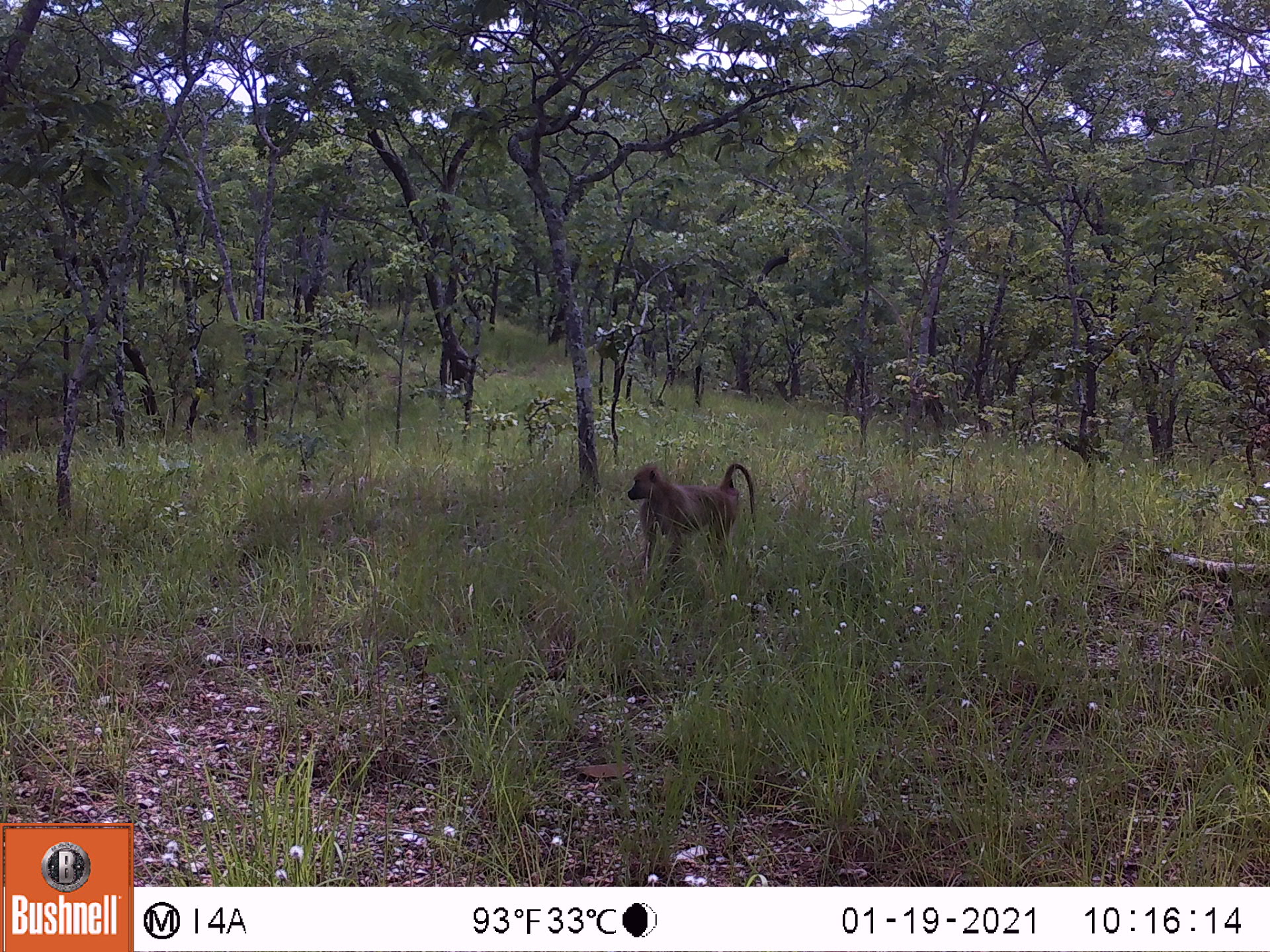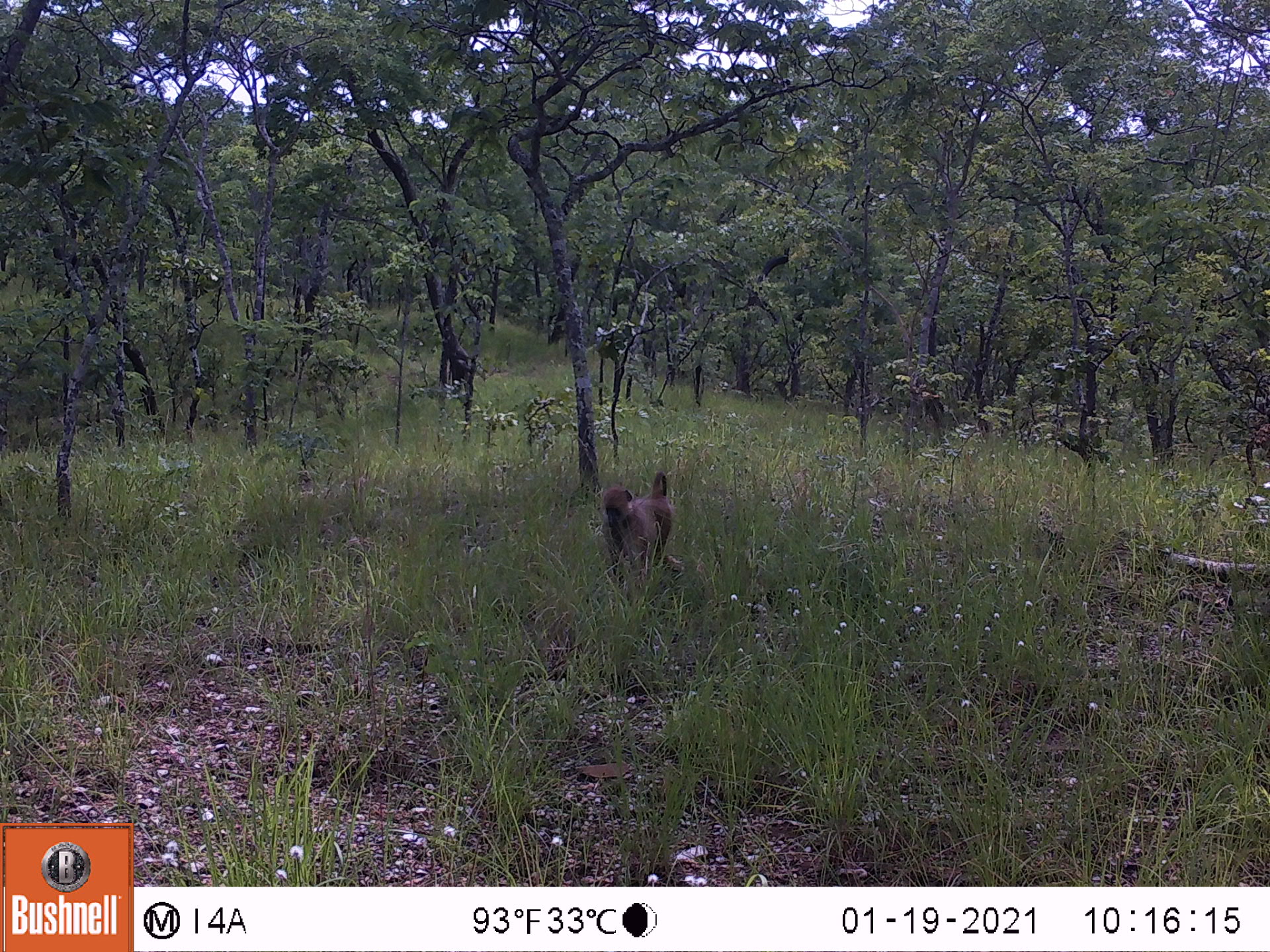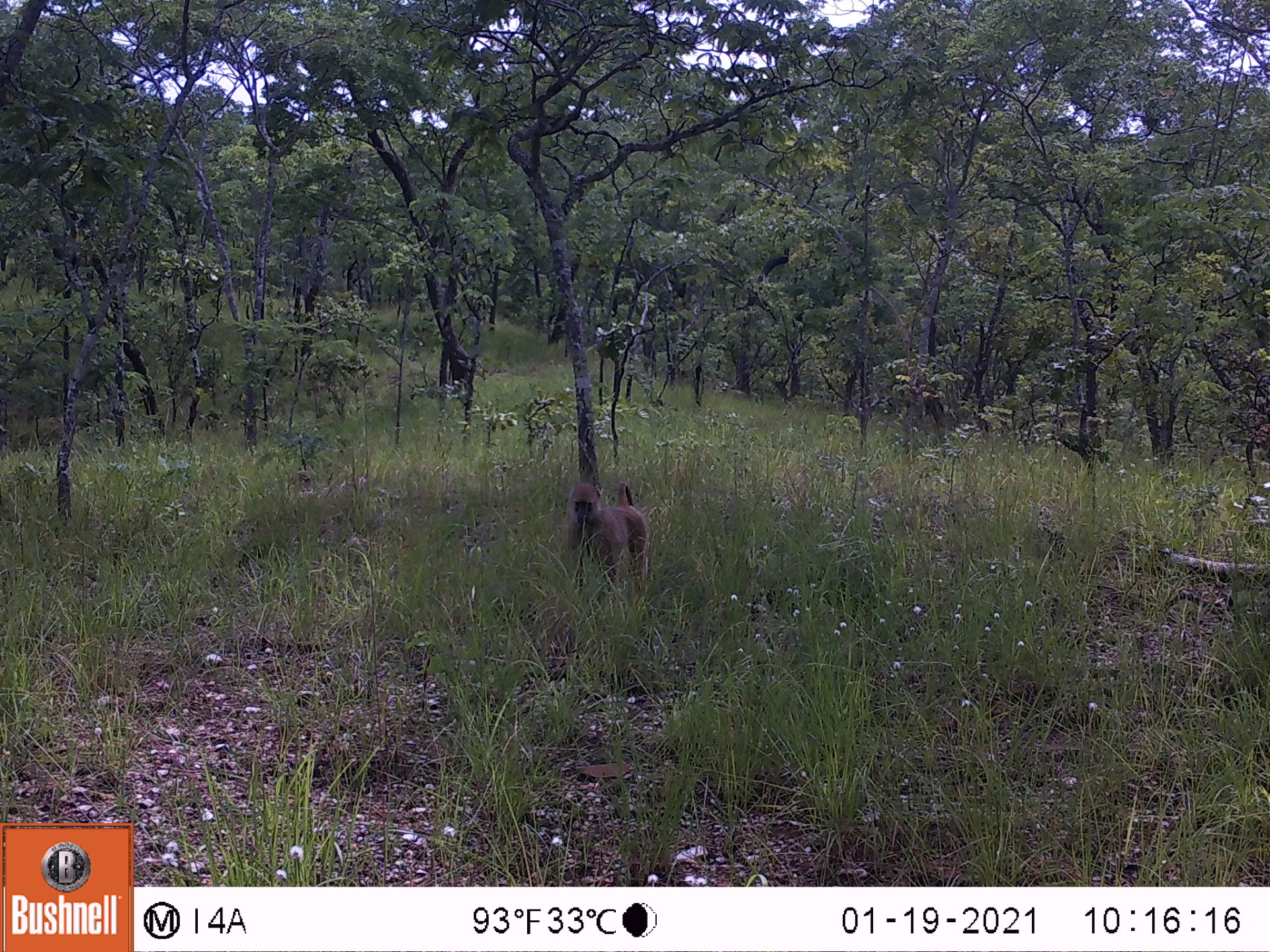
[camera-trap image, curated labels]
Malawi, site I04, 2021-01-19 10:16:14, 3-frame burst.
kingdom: Animalia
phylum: Chordata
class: Mammalia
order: Primates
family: Cercopithecidae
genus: Papio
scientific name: Papio cynocephalus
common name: yellow baboon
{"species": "yellow baboon (Papio cynocephalus)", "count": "1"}